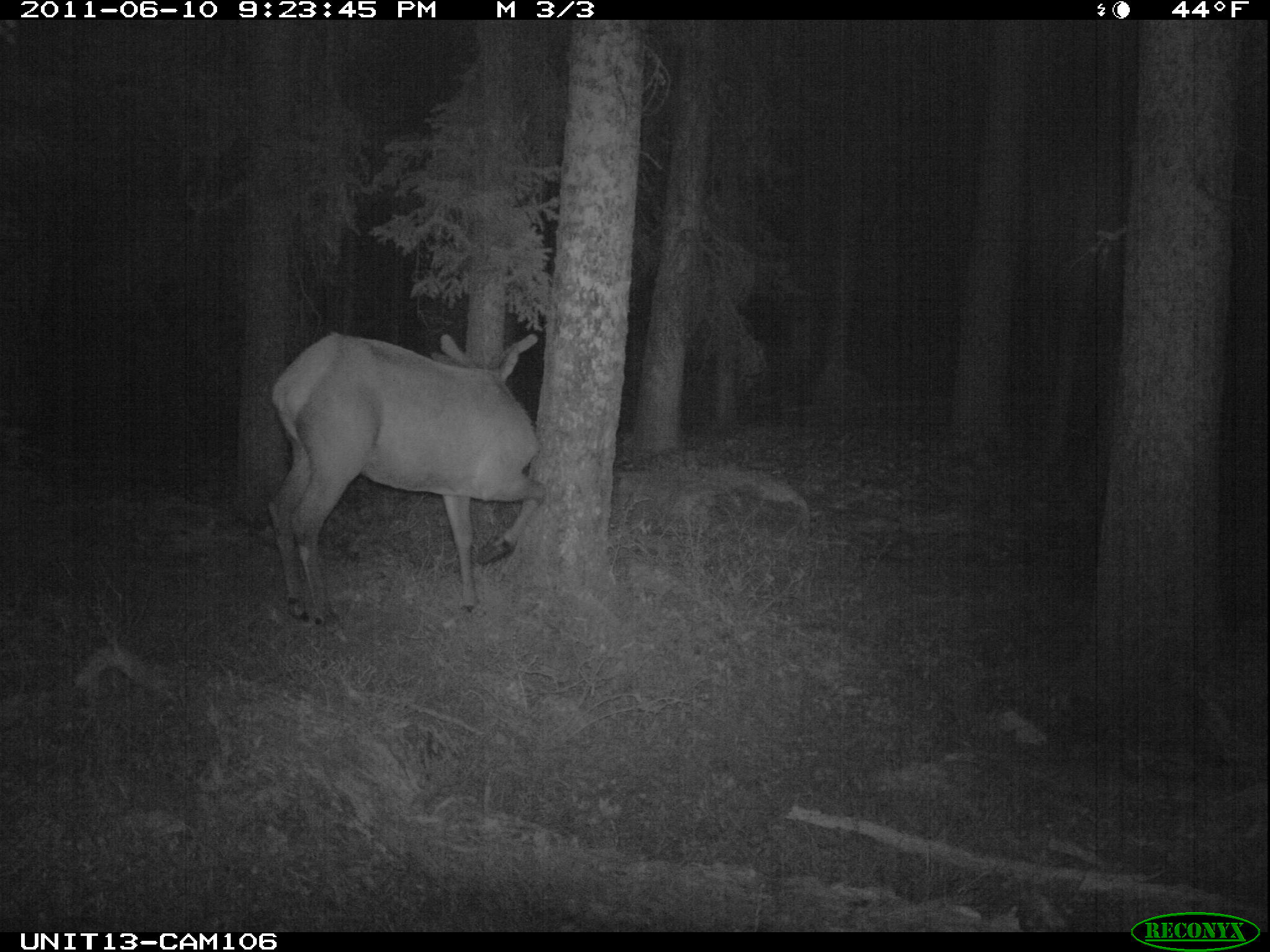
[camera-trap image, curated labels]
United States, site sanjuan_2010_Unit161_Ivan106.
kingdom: Animalia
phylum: Chordata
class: Mammalia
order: Artiodactyla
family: Cervidae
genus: Cervus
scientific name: Cervus elaphus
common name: red deer